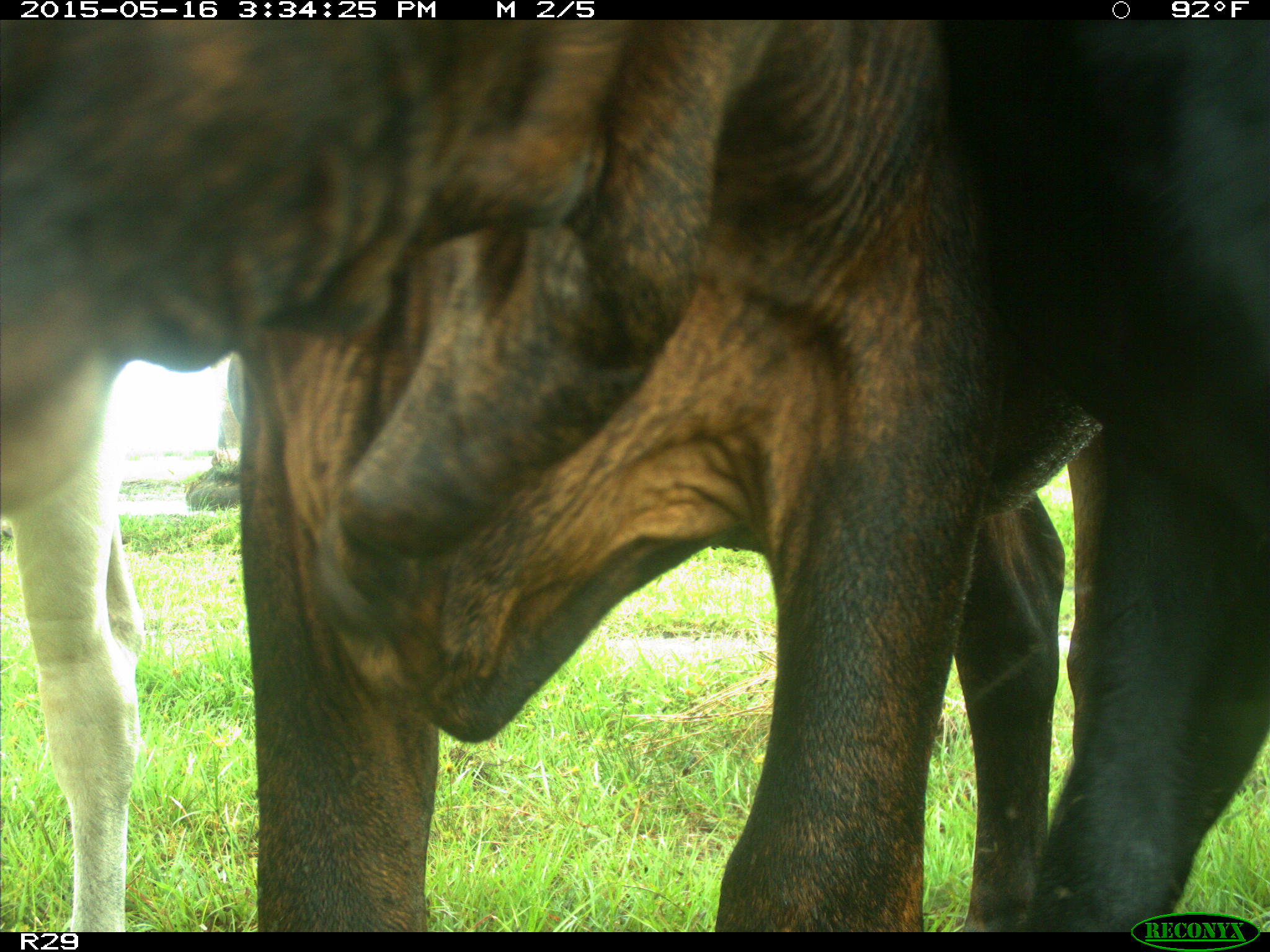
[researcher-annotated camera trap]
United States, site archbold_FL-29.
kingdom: Animalia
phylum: Chordata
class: Mammalia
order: Artiodactyla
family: Bovidae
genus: Bos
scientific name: Bos taurus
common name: domestic cow